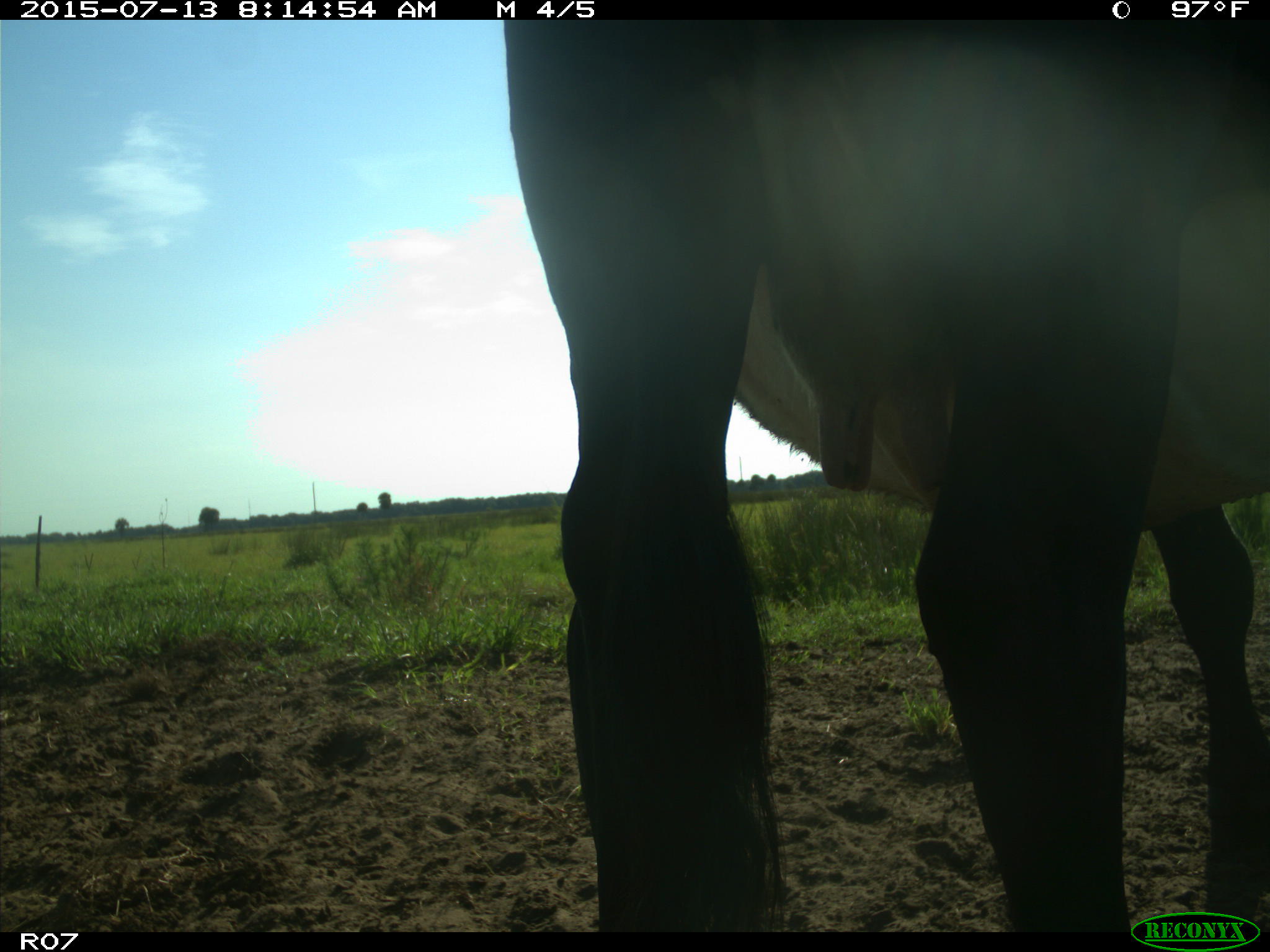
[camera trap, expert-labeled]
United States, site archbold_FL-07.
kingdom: Animalia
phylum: Chordata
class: Mammalia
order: Artiodactyla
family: Bovidae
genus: Bos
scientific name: Bos taurus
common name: domestic cow